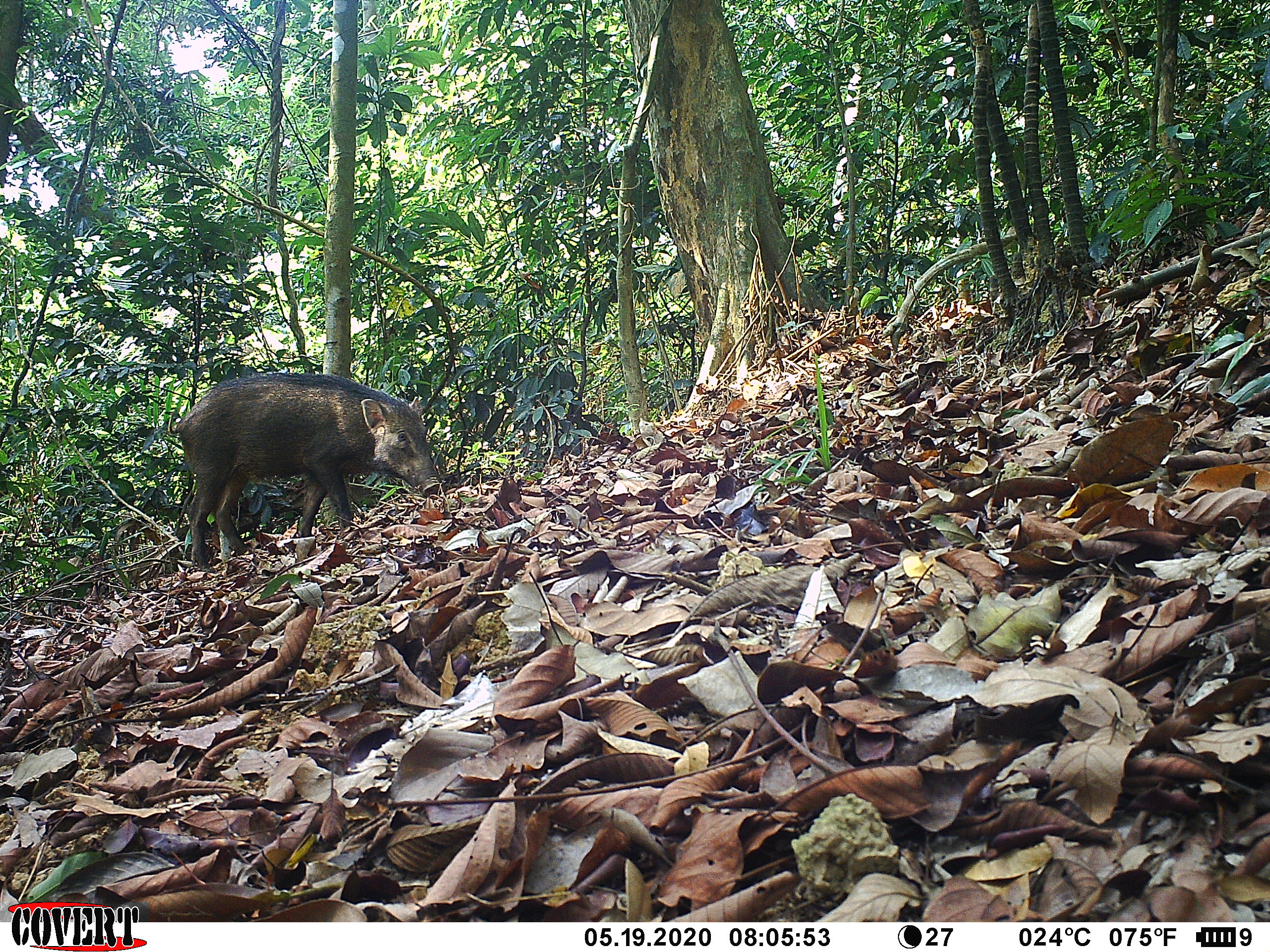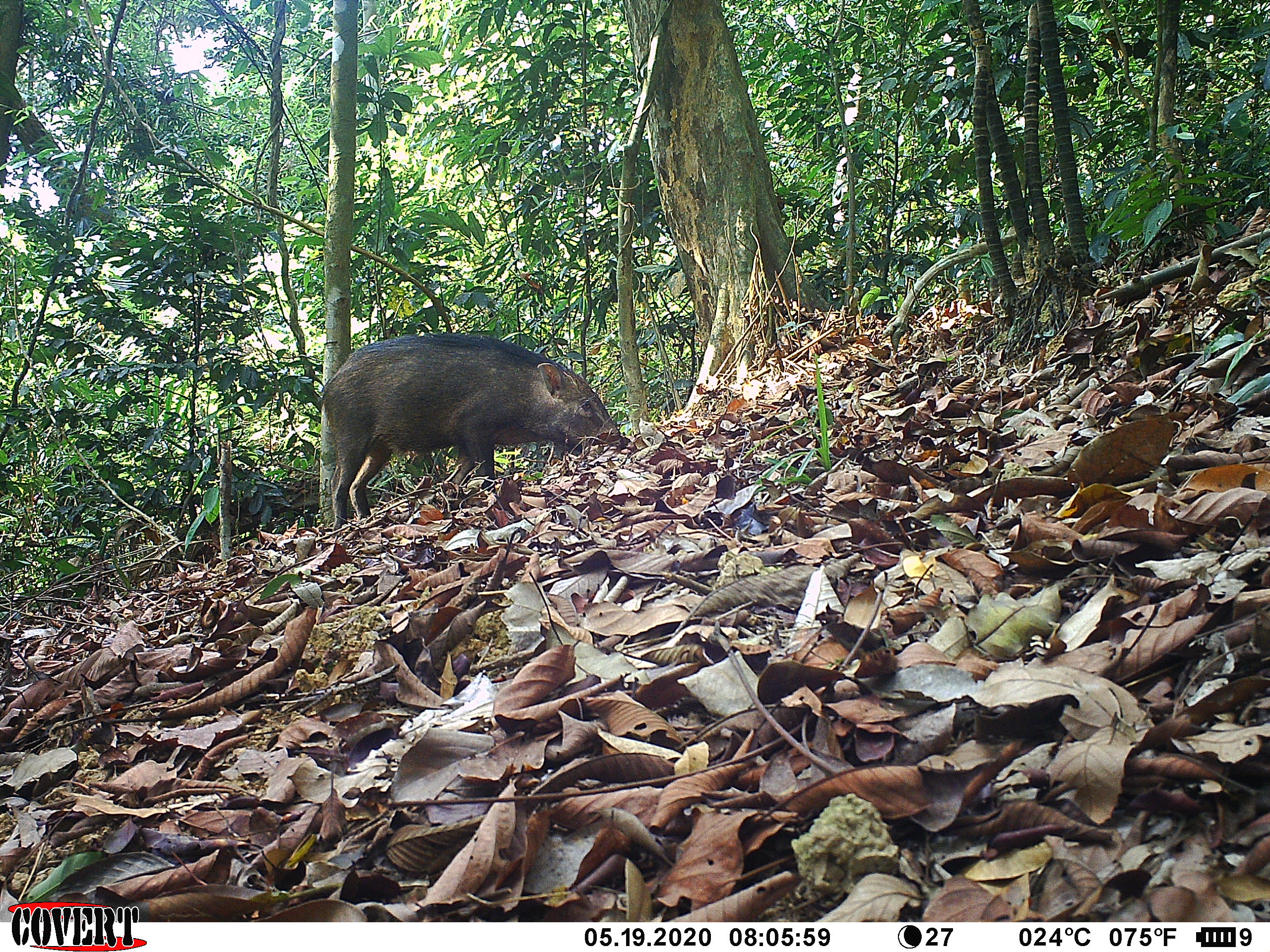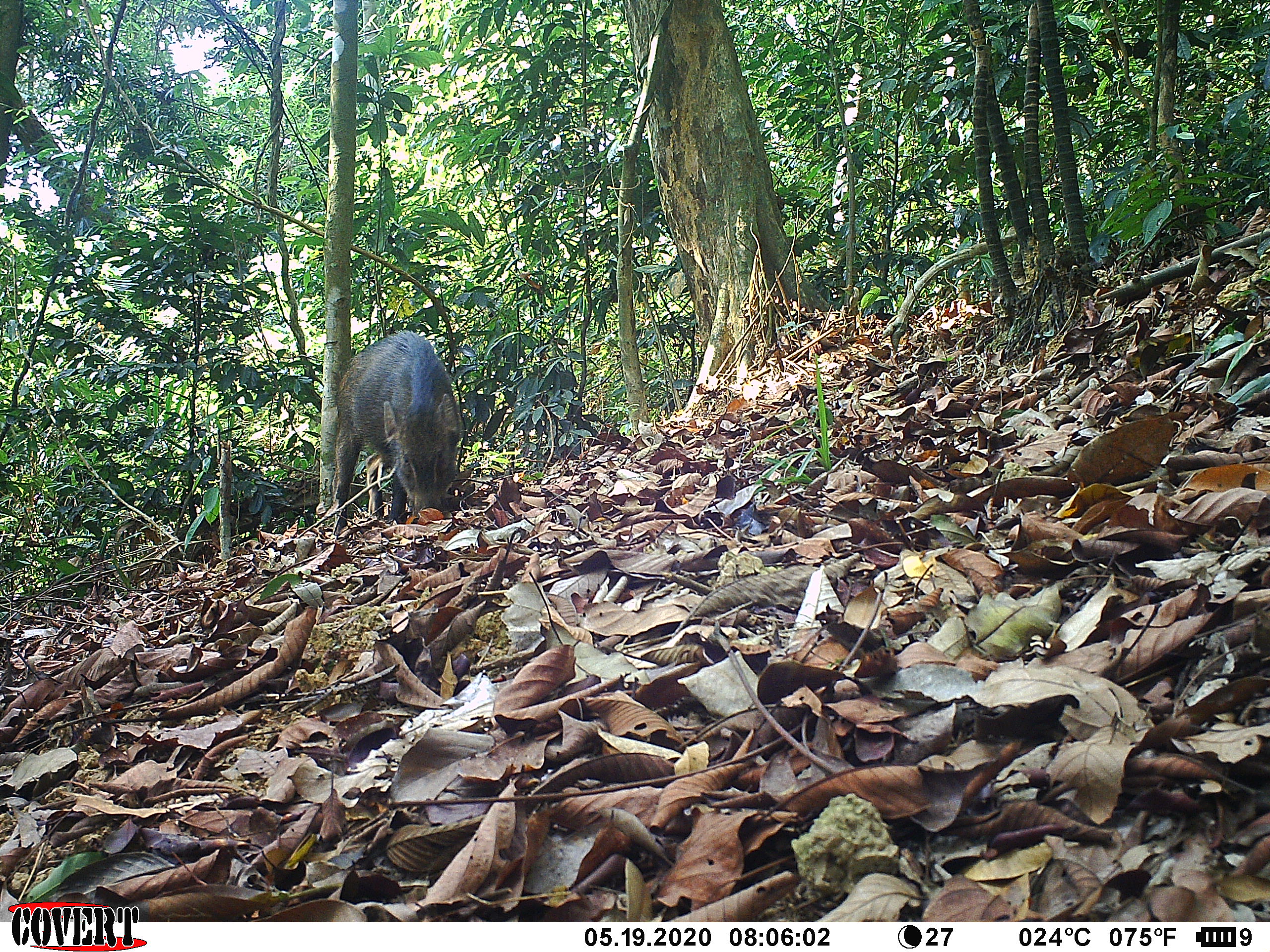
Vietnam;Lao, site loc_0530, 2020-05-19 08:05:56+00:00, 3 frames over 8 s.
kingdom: Animalia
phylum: Chordata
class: Mammalia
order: Artiodactyla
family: Suidae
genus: Sus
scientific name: Sus scrofa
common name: eurasian wild pig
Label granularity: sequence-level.